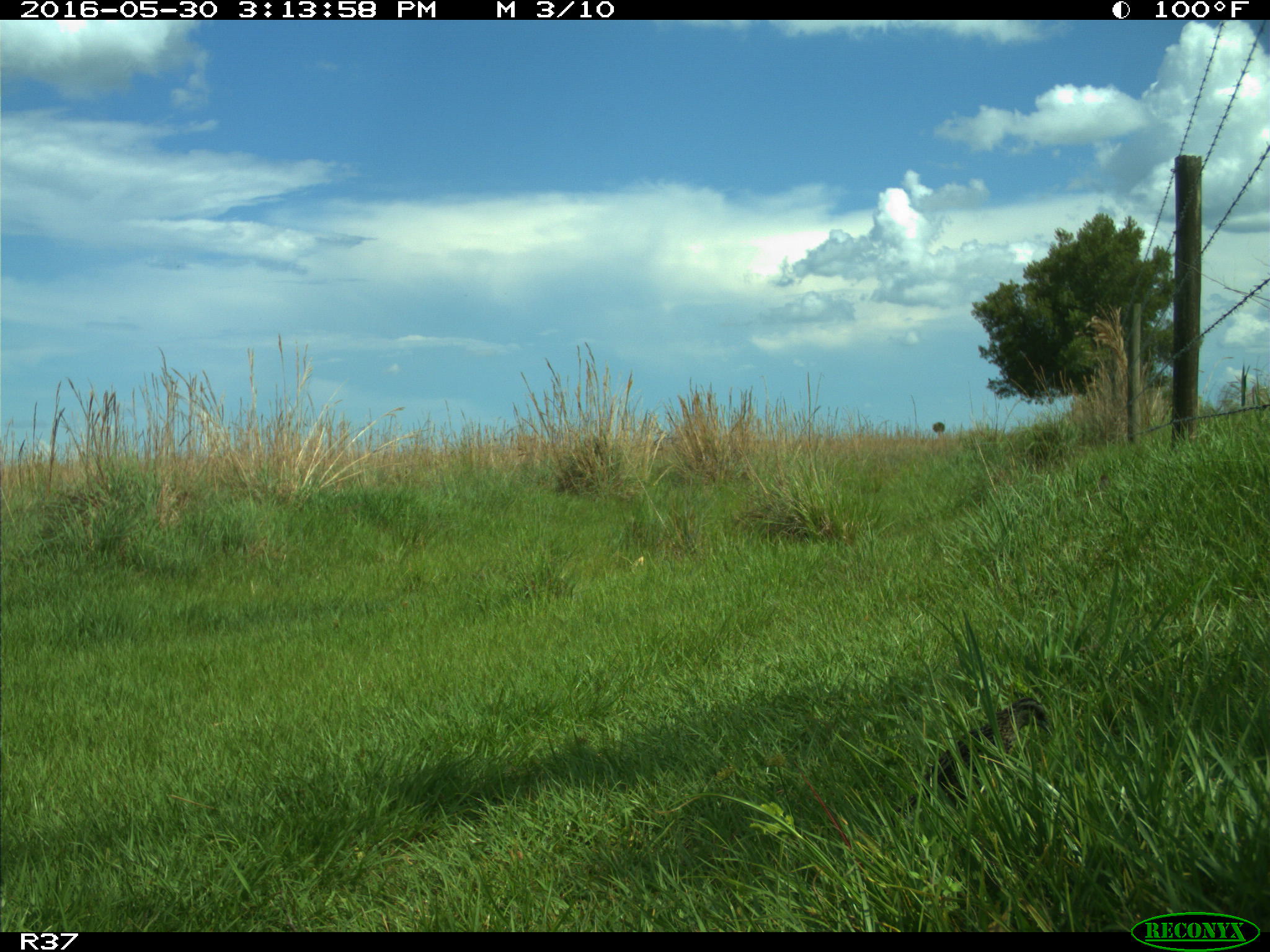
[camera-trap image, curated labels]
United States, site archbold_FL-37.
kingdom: Animalia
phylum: Chordata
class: Aves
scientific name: Aves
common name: birds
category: unidentified bird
Unidentified bird (birds) (Aves).